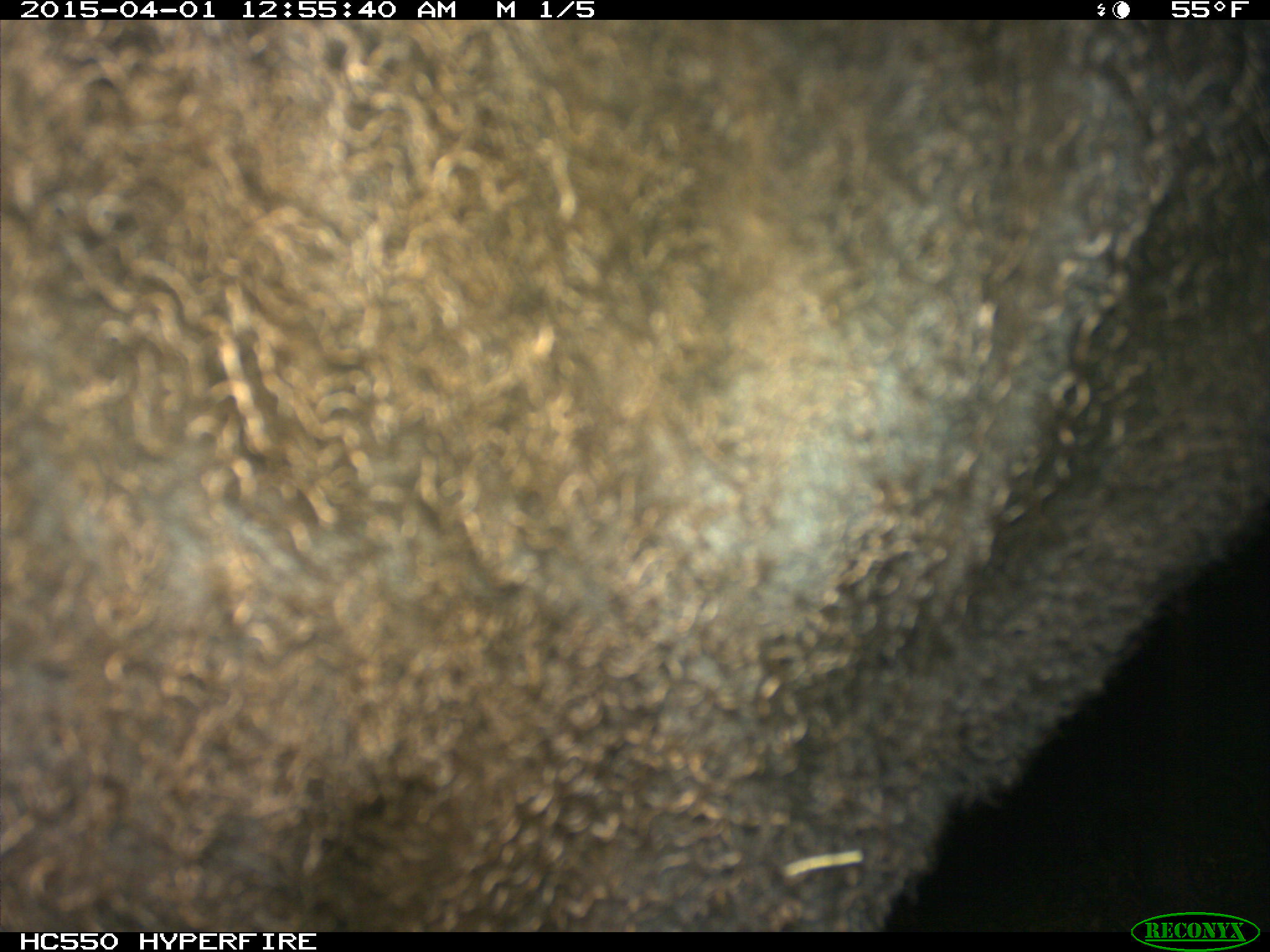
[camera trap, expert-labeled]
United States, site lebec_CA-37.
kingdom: Animalia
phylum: Chordata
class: Mammalia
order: Artiodactyla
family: Bovidae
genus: Bos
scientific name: Bos taurus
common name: domestic cow